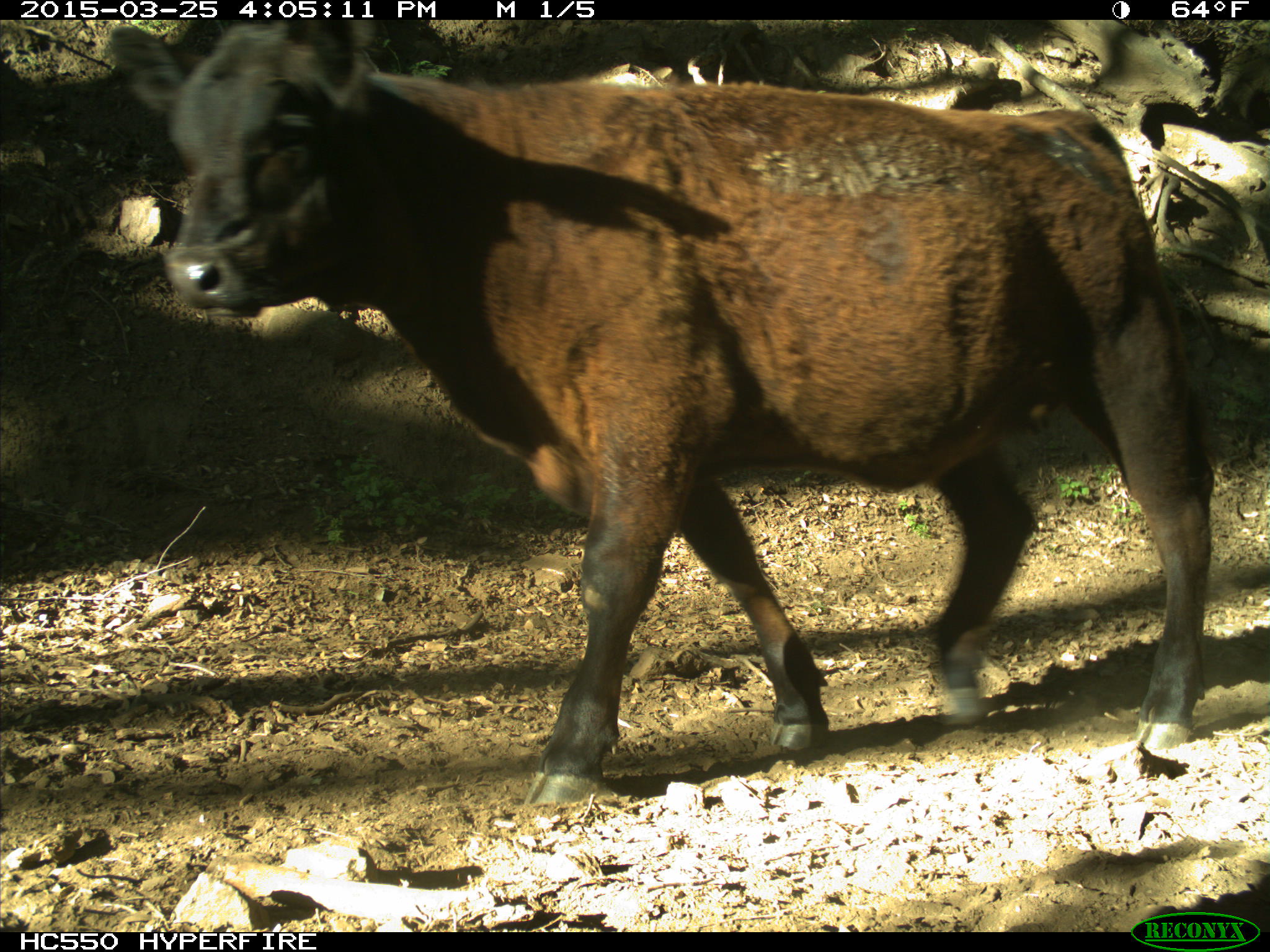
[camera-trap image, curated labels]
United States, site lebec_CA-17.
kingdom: Animalia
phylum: Chordata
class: Mammalia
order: Artiodactyla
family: Bovidae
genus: Bos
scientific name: Bos taurus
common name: domestic cow